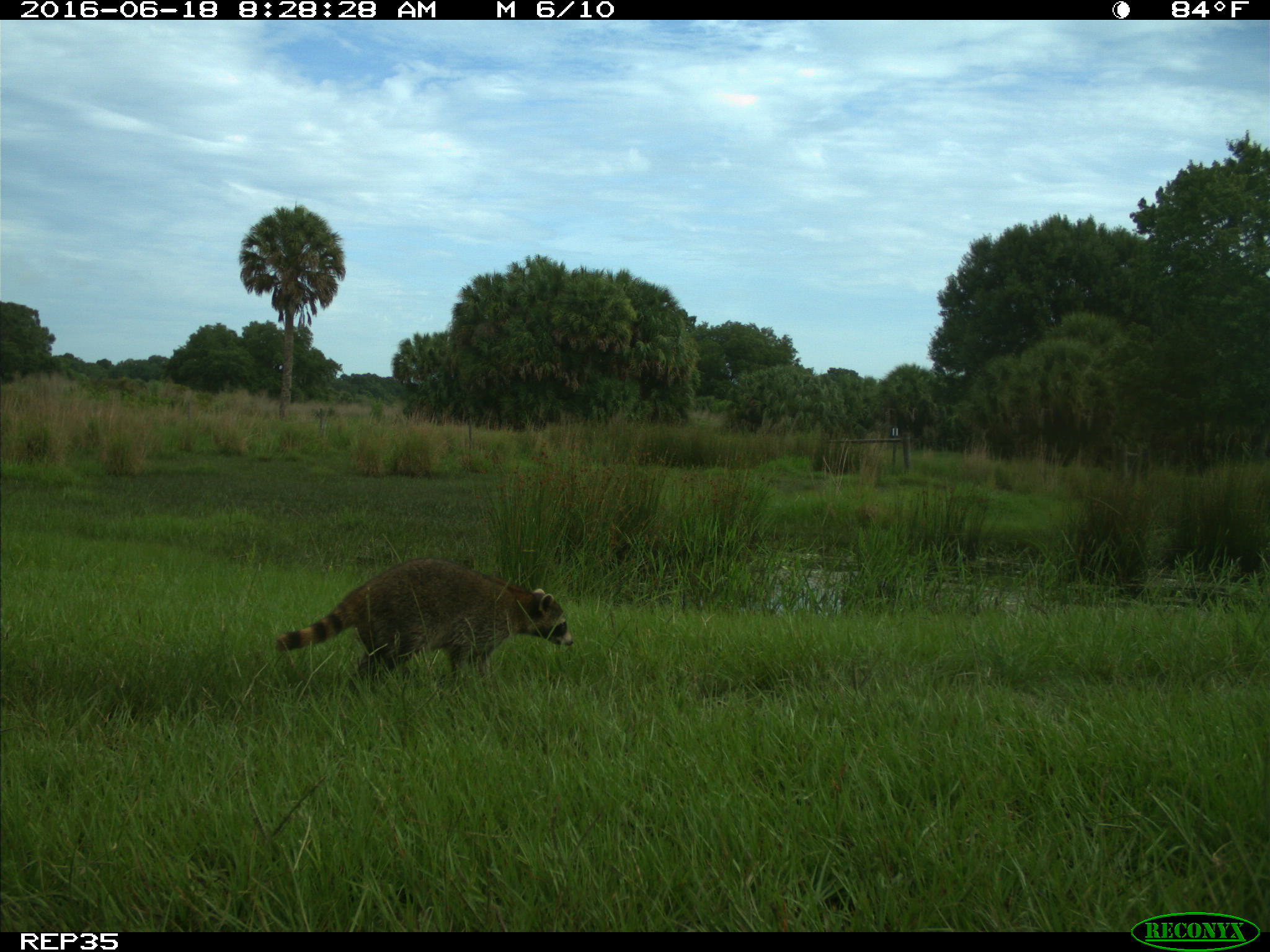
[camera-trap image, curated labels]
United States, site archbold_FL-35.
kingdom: Animalia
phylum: Chordata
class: Mammalia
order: Carnivora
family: Procyonidae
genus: Procyon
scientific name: Procyon lotor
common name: common raccoon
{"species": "Procyon lotor (common raccoon)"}